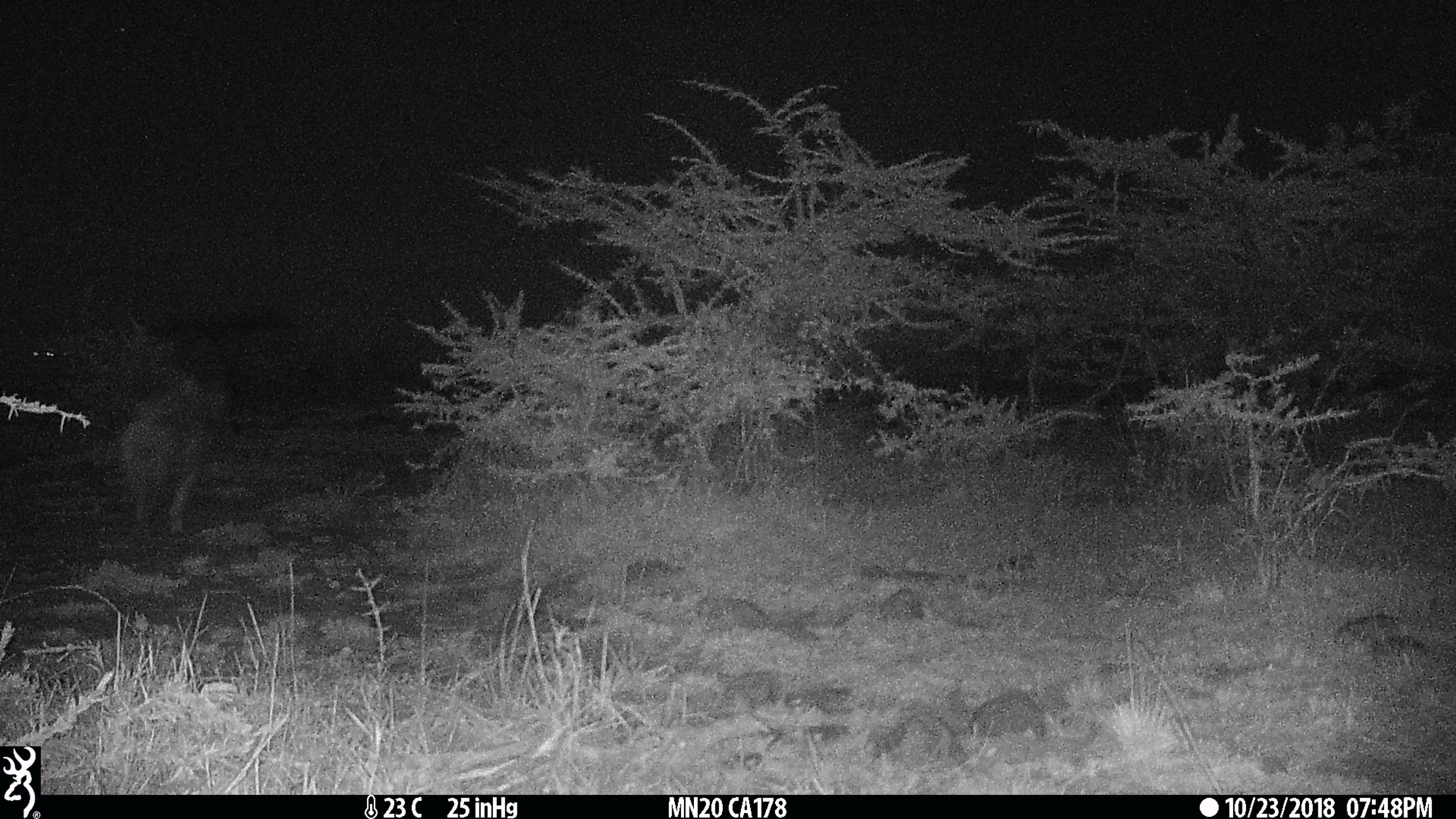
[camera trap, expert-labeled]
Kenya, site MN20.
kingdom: Animalia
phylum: Chordata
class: Mammalia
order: Carnivora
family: Hyaenidae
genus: Crocuta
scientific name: Crocuta crocuta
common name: spotted hyena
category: hyena spotted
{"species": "hyena spotted (spotted hyena) (Crocuta crocuta)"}